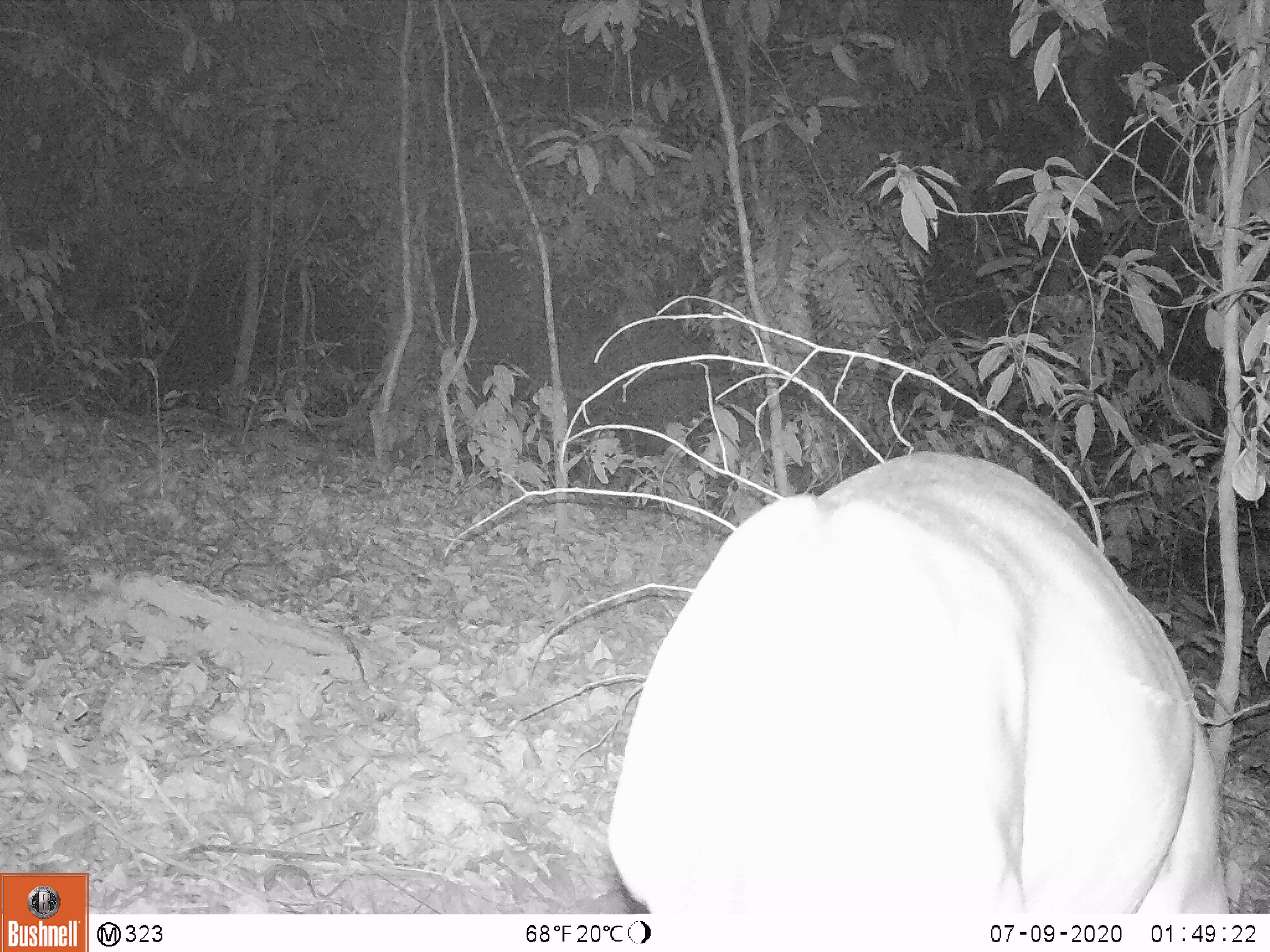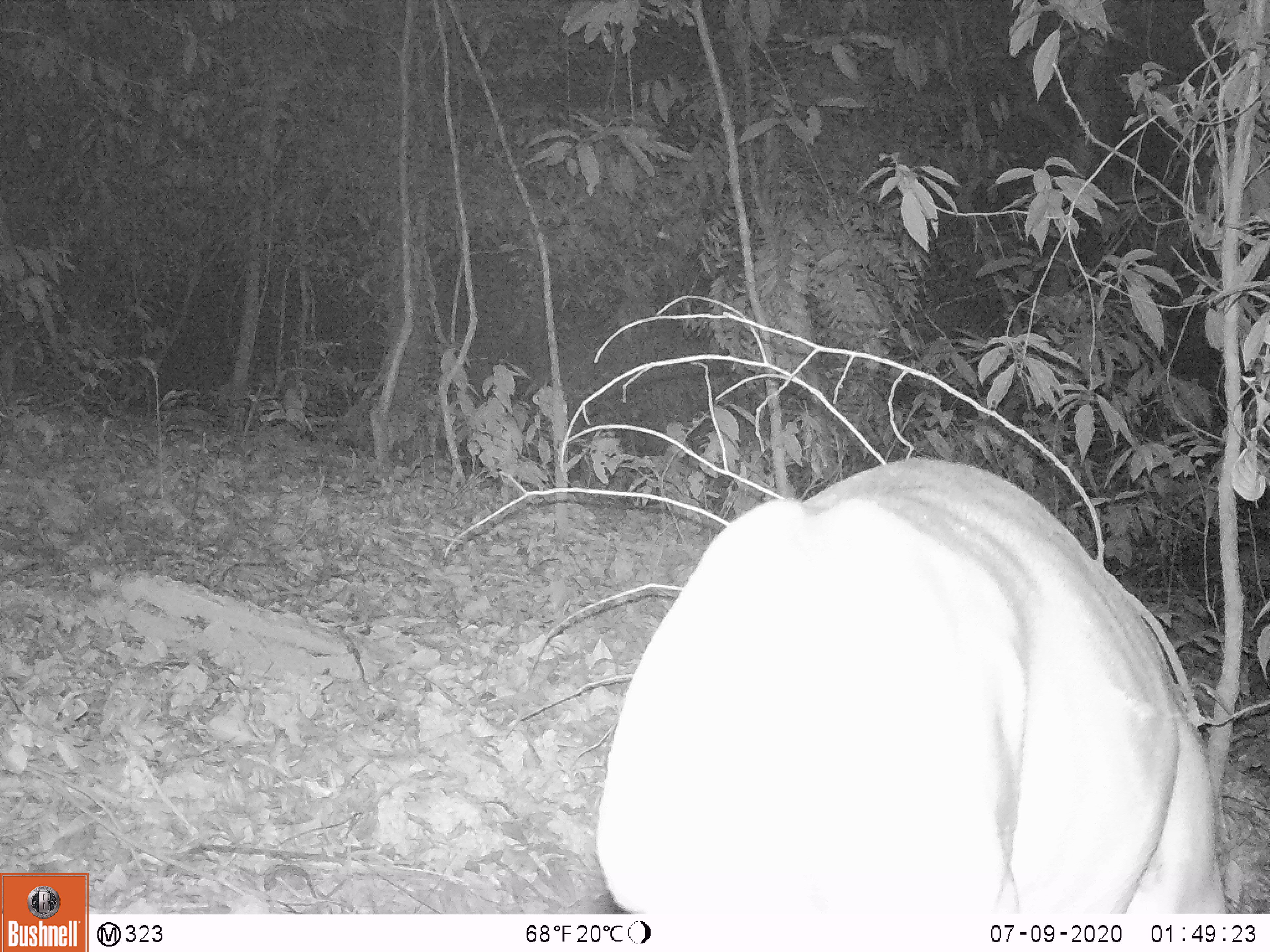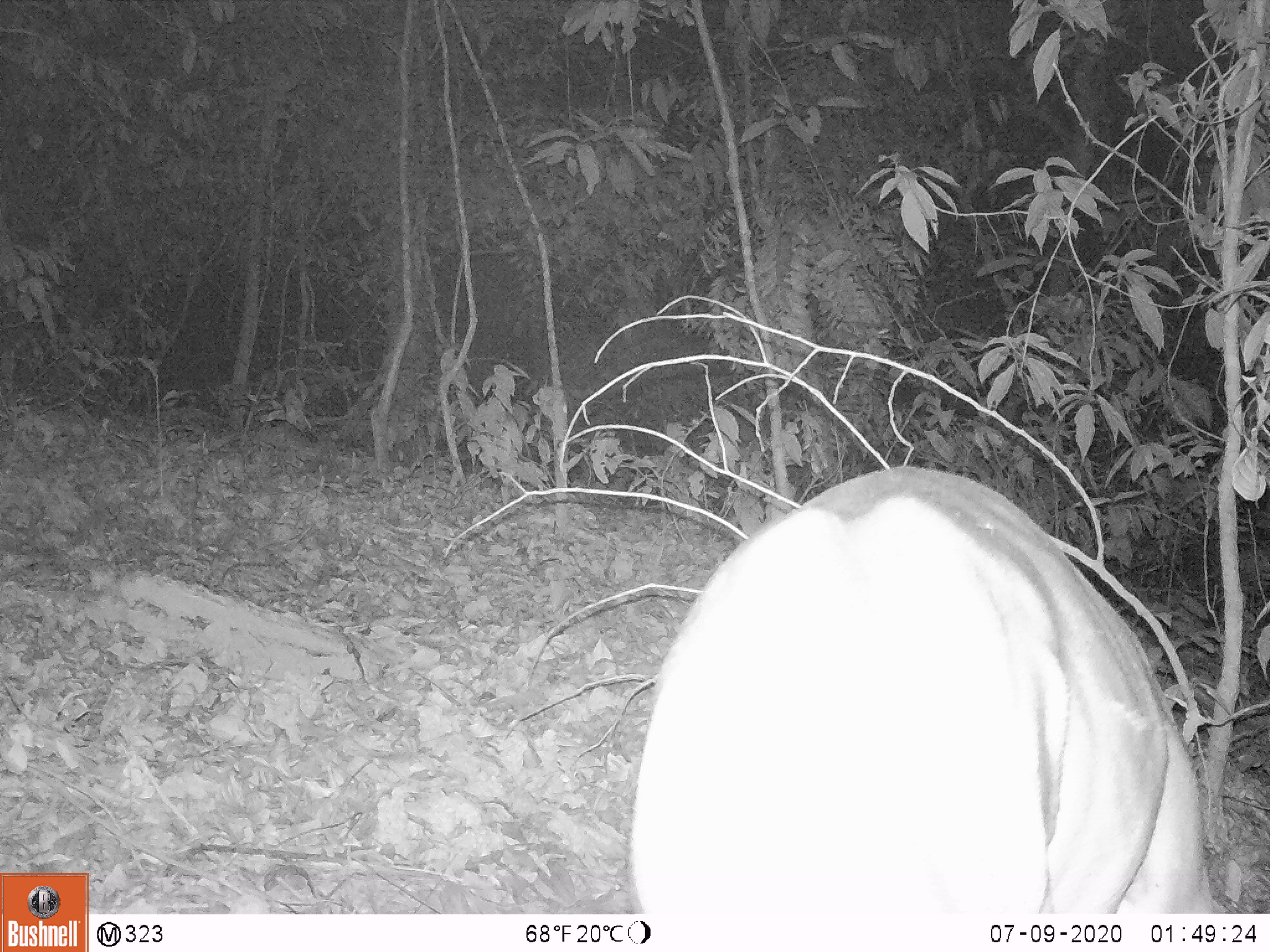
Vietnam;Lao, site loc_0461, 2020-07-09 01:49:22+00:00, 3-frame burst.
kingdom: Animalia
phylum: Chordata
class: Mammalia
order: Artiodactyla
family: Cervidae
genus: Muntiacus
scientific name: Muntiacus vuquangensis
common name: large-antlered muntjac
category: large antlered muntjac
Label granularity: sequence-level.